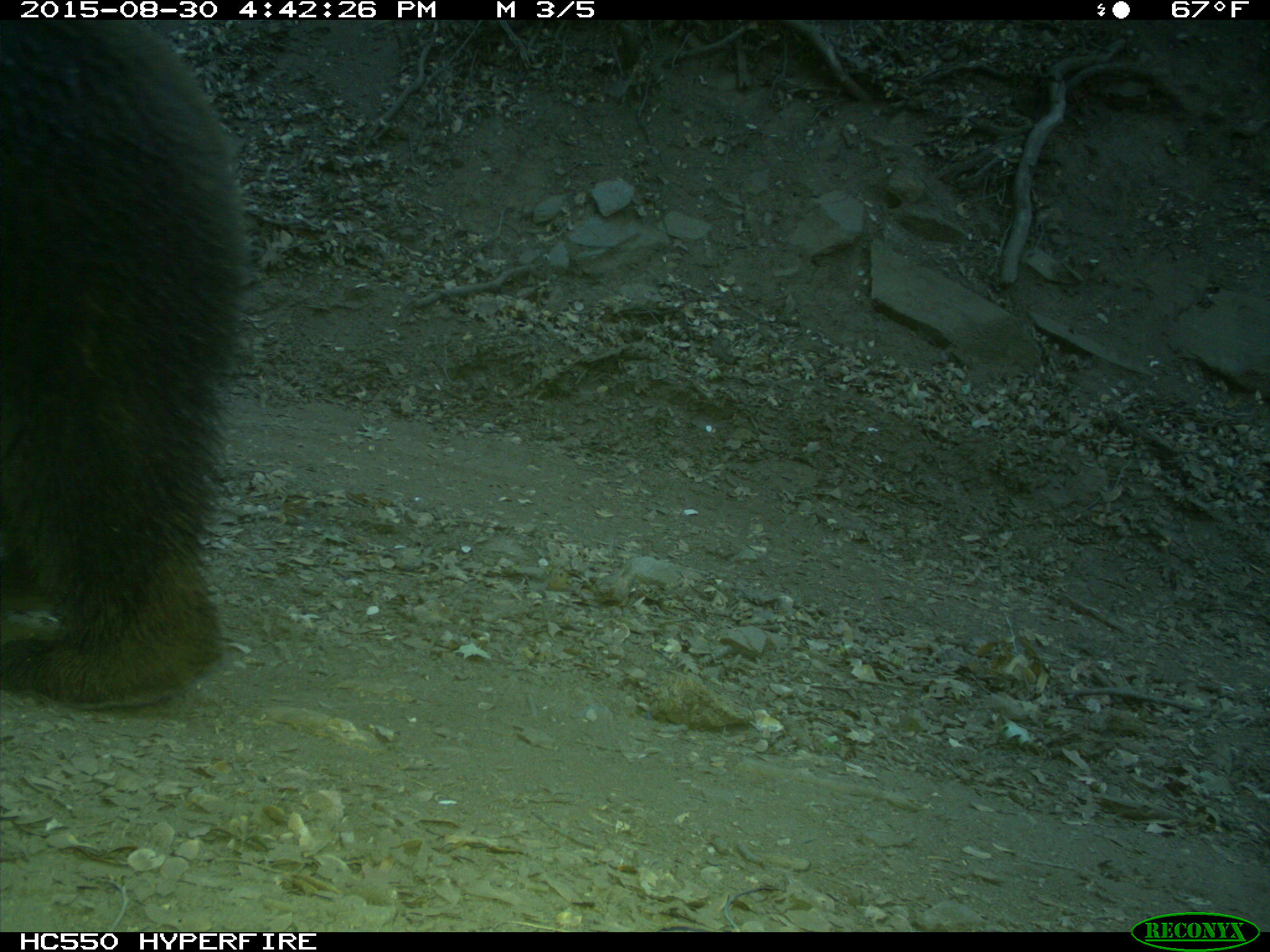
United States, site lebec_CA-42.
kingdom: Animalia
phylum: Chordata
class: Mammalia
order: Carnivora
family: Ursidae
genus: Ursus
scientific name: Ursus americanus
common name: american black bear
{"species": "Ursus americanus (american black bear)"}